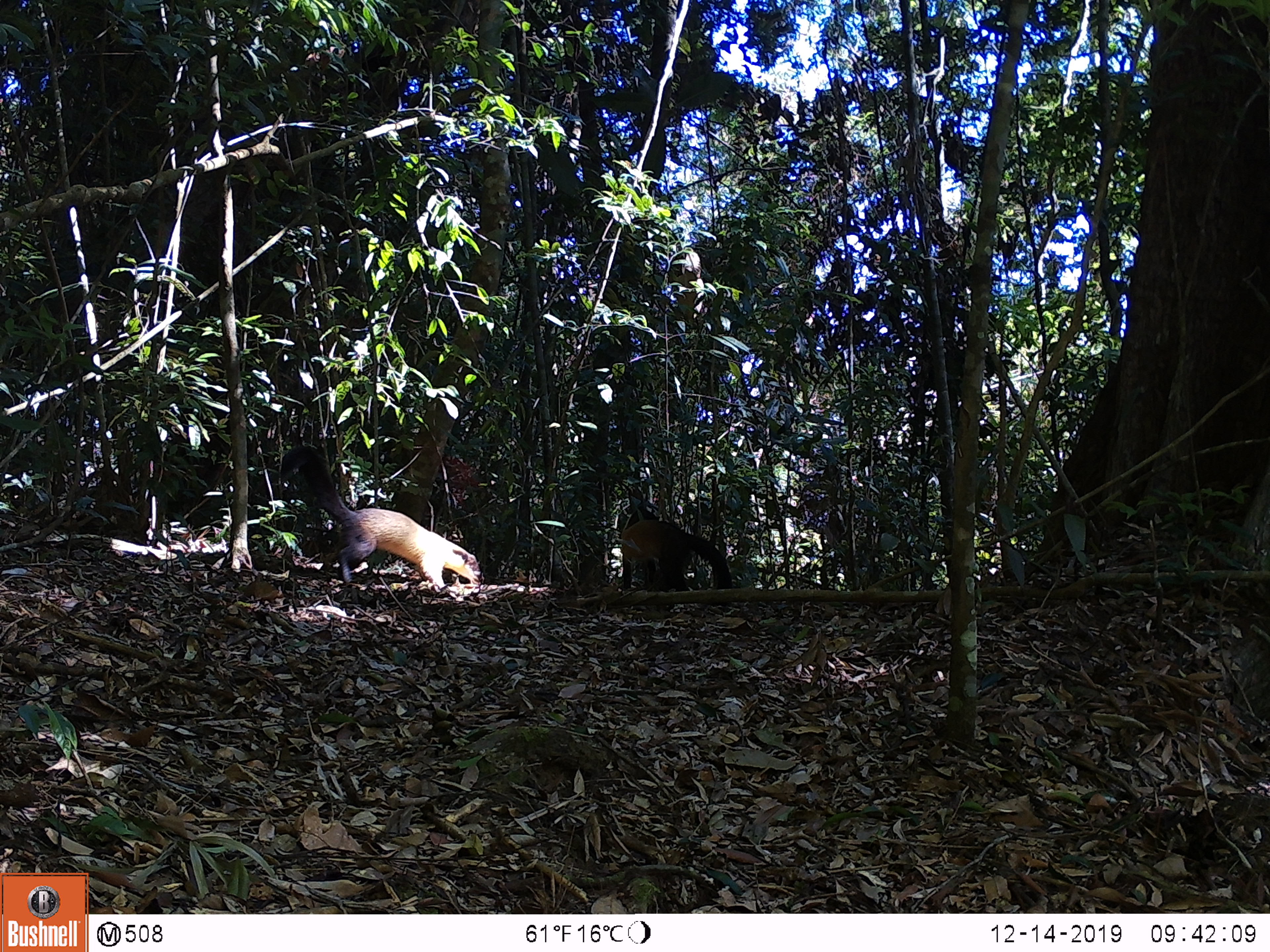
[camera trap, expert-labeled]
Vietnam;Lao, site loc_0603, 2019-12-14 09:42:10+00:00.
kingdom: Animalia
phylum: Chordata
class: Mammalia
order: Carnivora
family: Mustelidae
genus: Martes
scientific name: Martes flavigula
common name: yellow-throated marten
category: yellow throated marten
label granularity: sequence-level